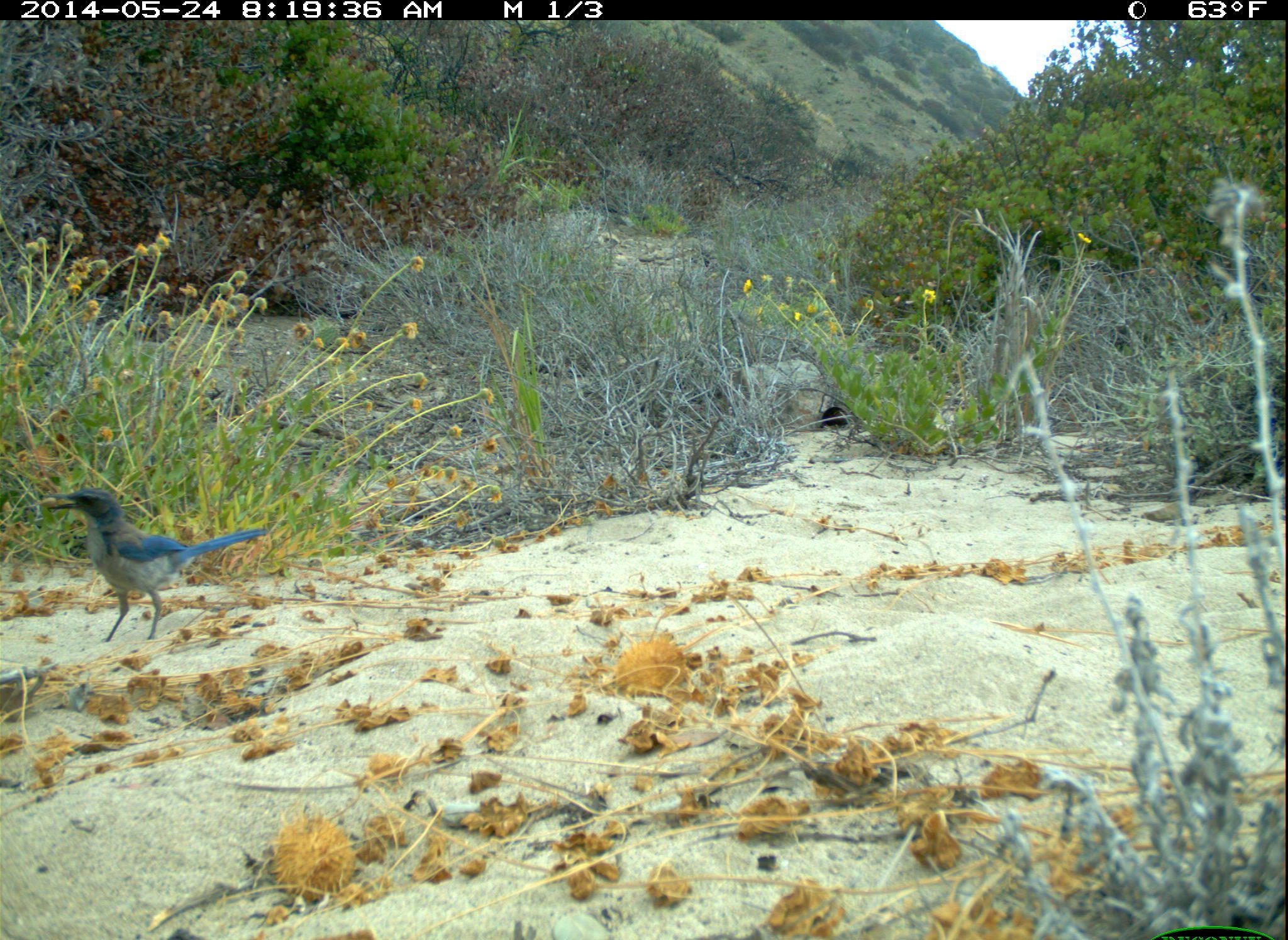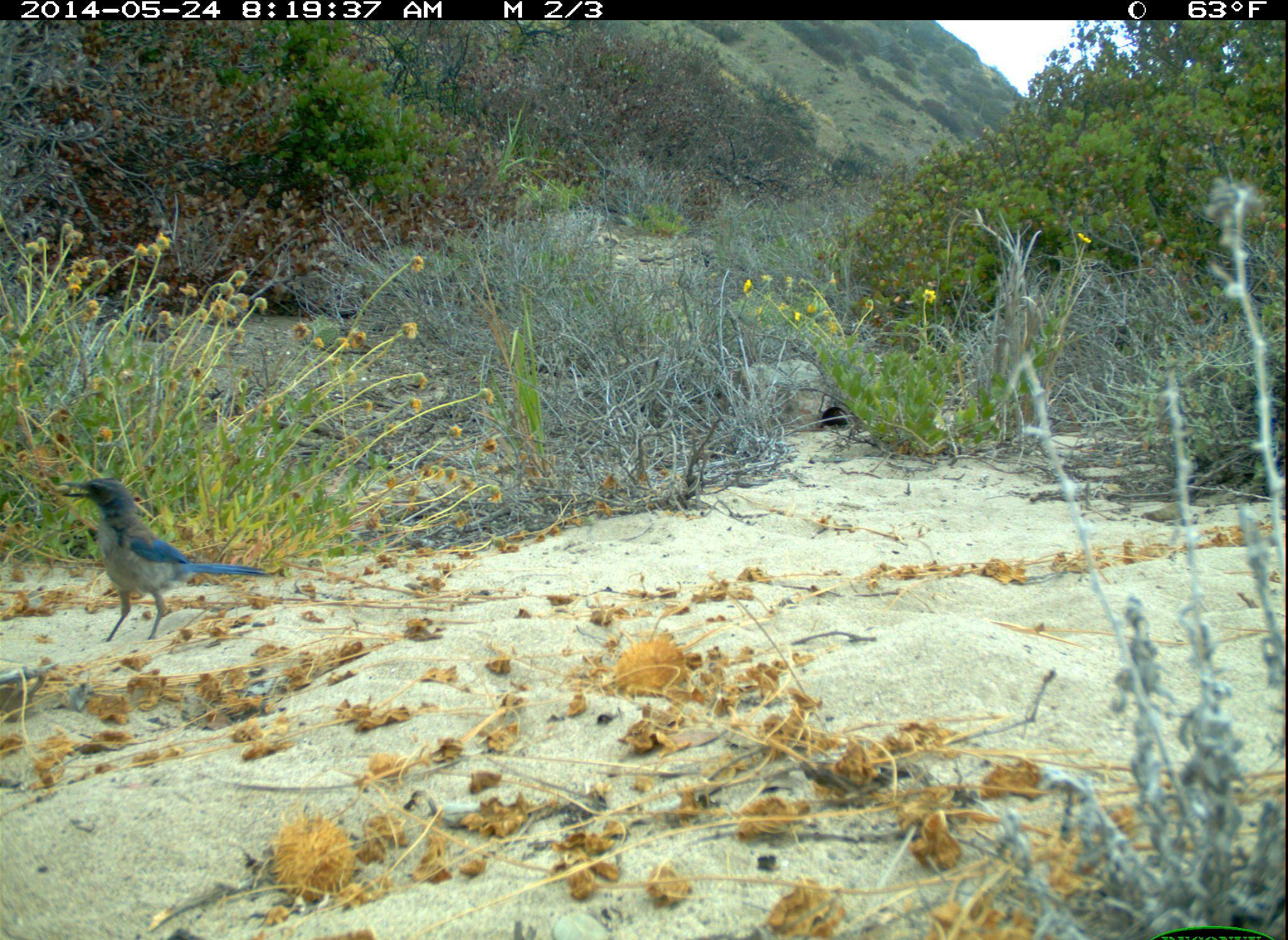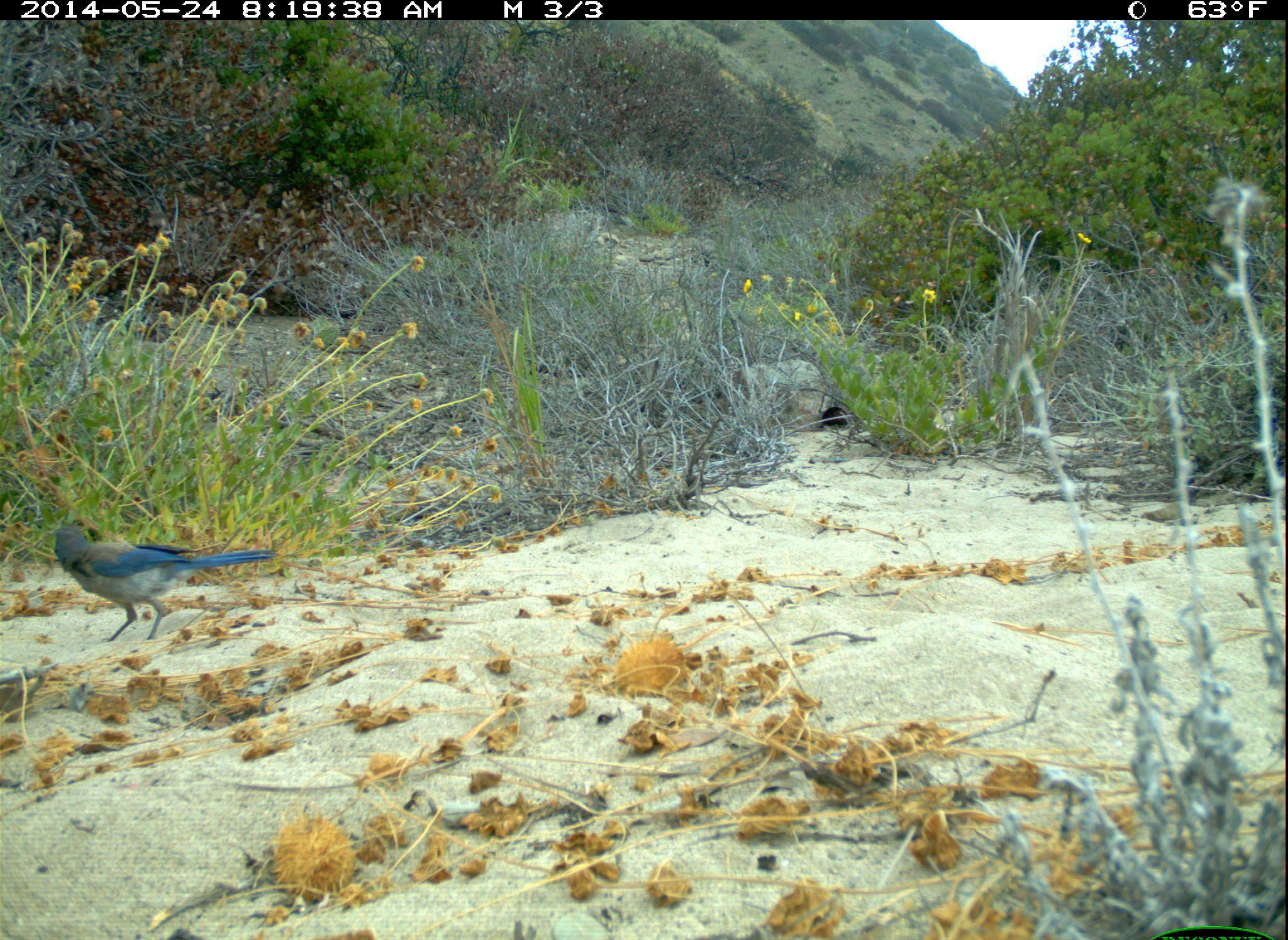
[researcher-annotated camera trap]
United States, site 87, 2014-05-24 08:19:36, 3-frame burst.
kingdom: Animalia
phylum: Chordata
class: Aves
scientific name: Aves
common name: bird